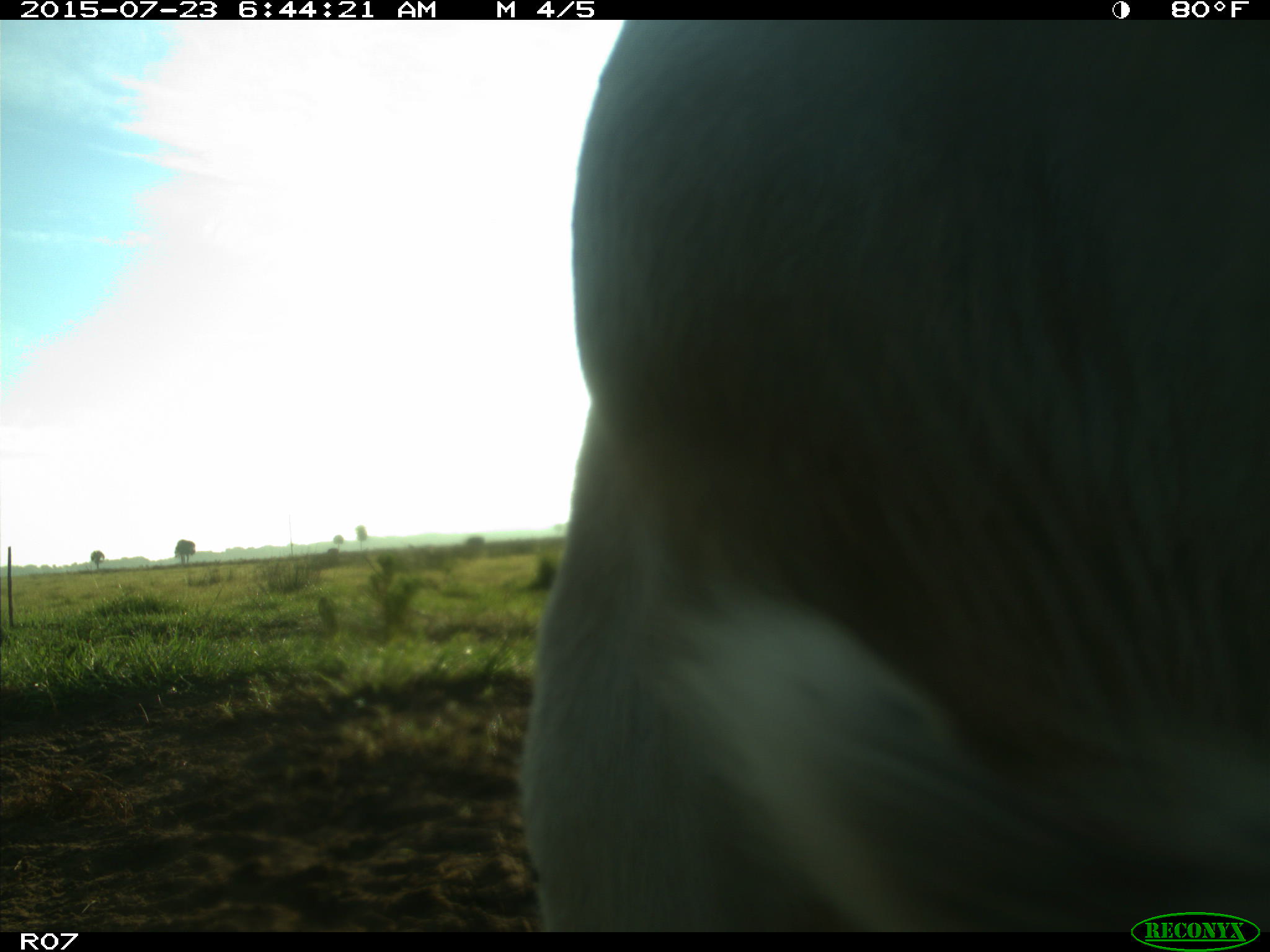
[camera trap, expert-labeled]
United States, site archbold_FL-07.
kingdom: Animalia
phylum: Chordata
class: Mammalia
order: Artiodactyla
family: Bovidae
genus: Bos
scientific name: Bos taurus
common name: domestic cow